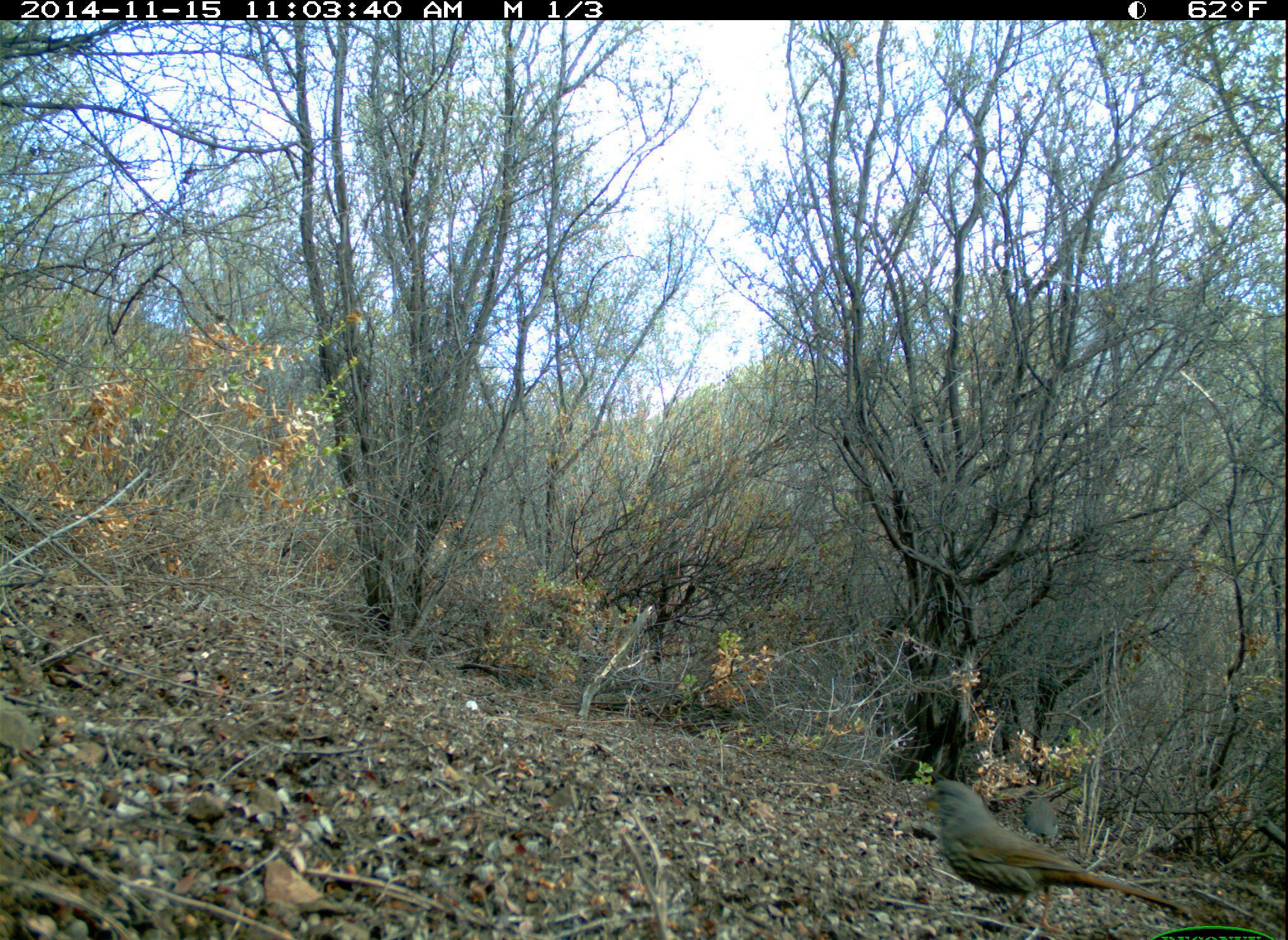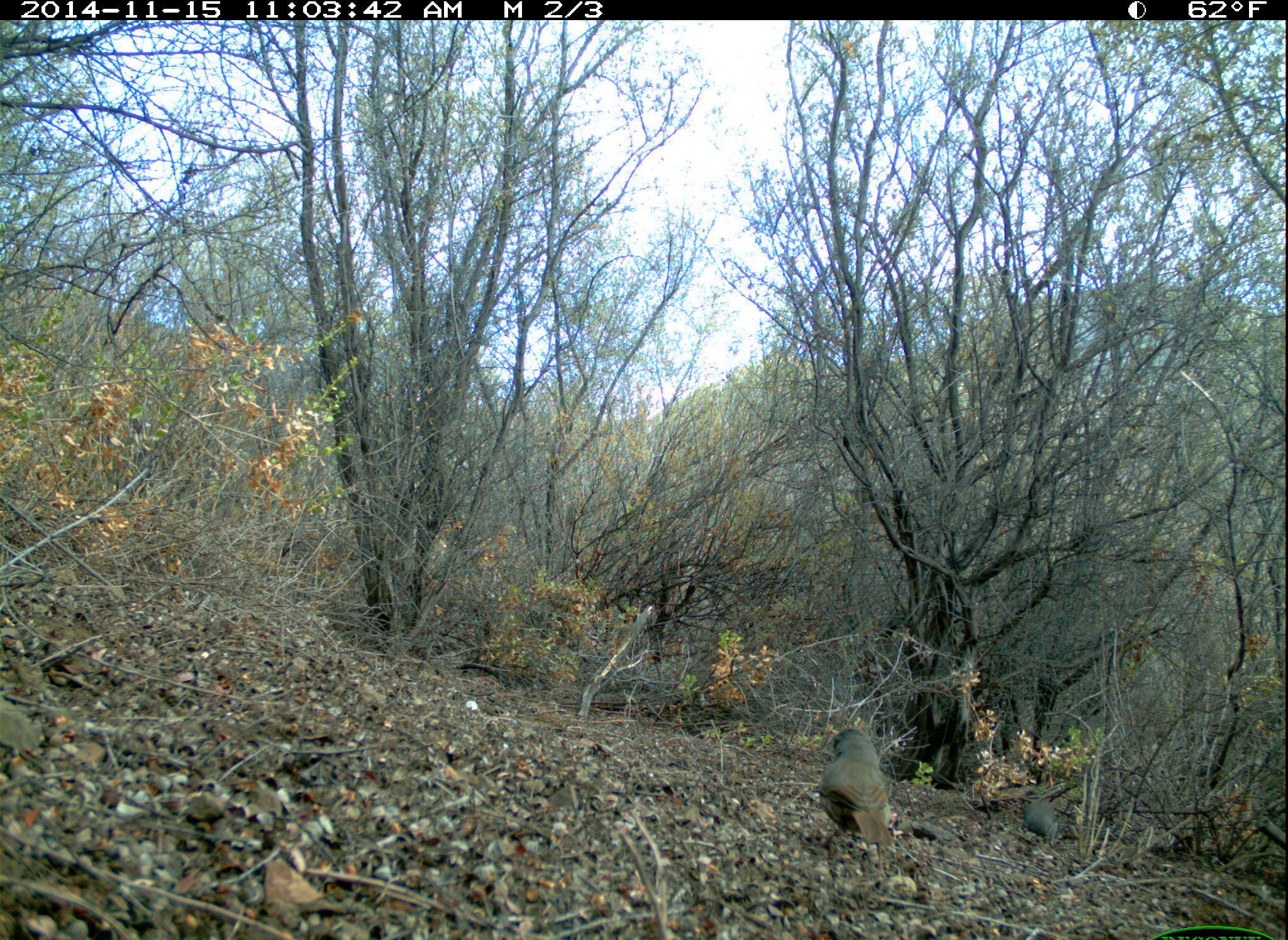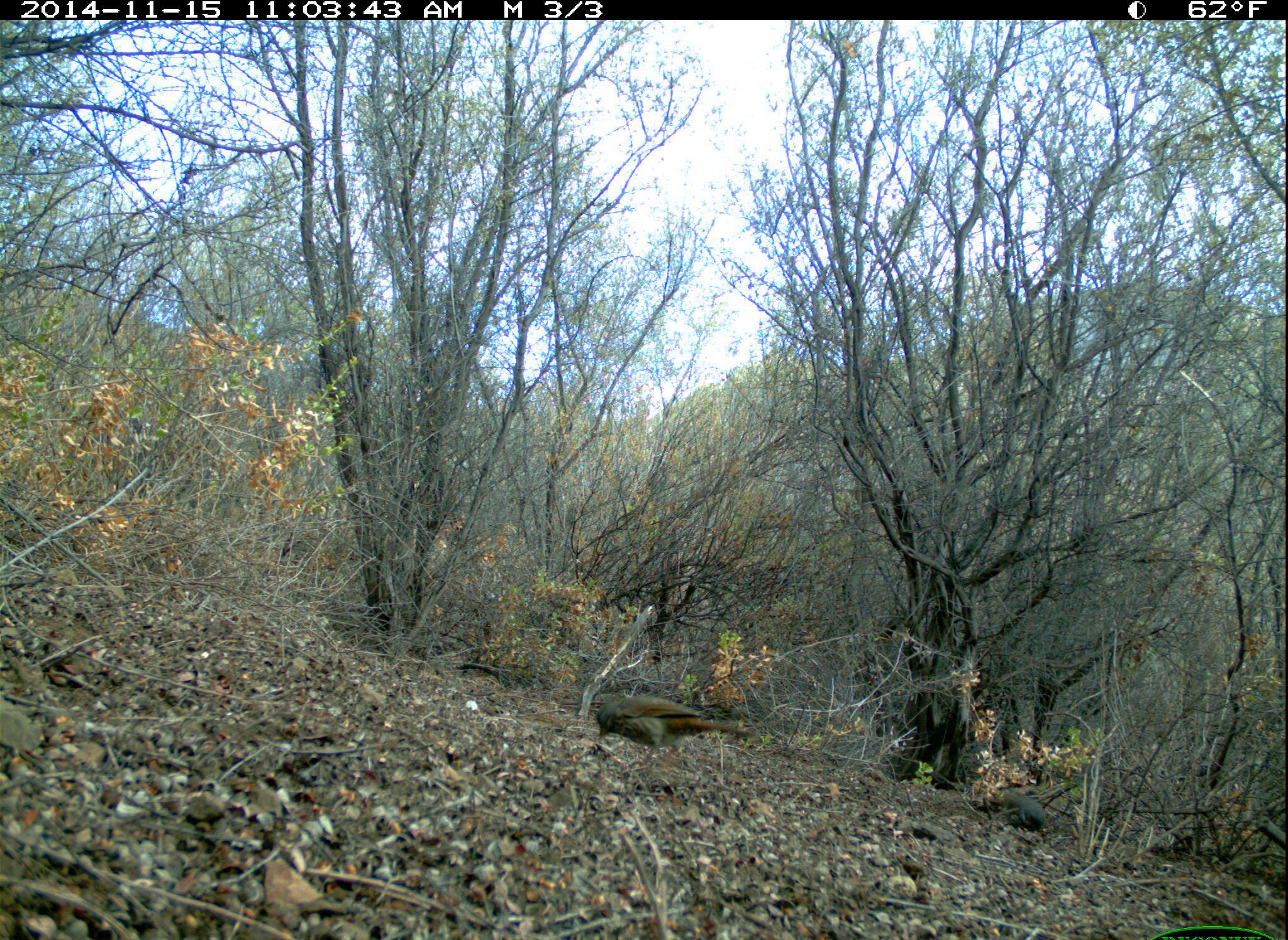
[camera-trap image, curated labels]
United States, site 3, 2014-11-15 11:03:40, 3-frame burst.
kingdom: Animalia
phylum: Chordata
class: Aves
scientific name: Aves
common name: bird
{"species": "bird (Aves)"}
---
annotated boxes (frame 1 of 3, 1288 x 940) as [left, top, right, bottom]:
bird: [919, 778, 1196, 939]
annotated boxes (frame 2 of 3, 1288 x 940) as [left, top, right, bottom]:
bird: [816, 727, 895, 870]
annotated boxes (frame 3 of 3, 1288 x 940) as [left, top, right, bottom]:
bird: [594, 696, 754, 772]